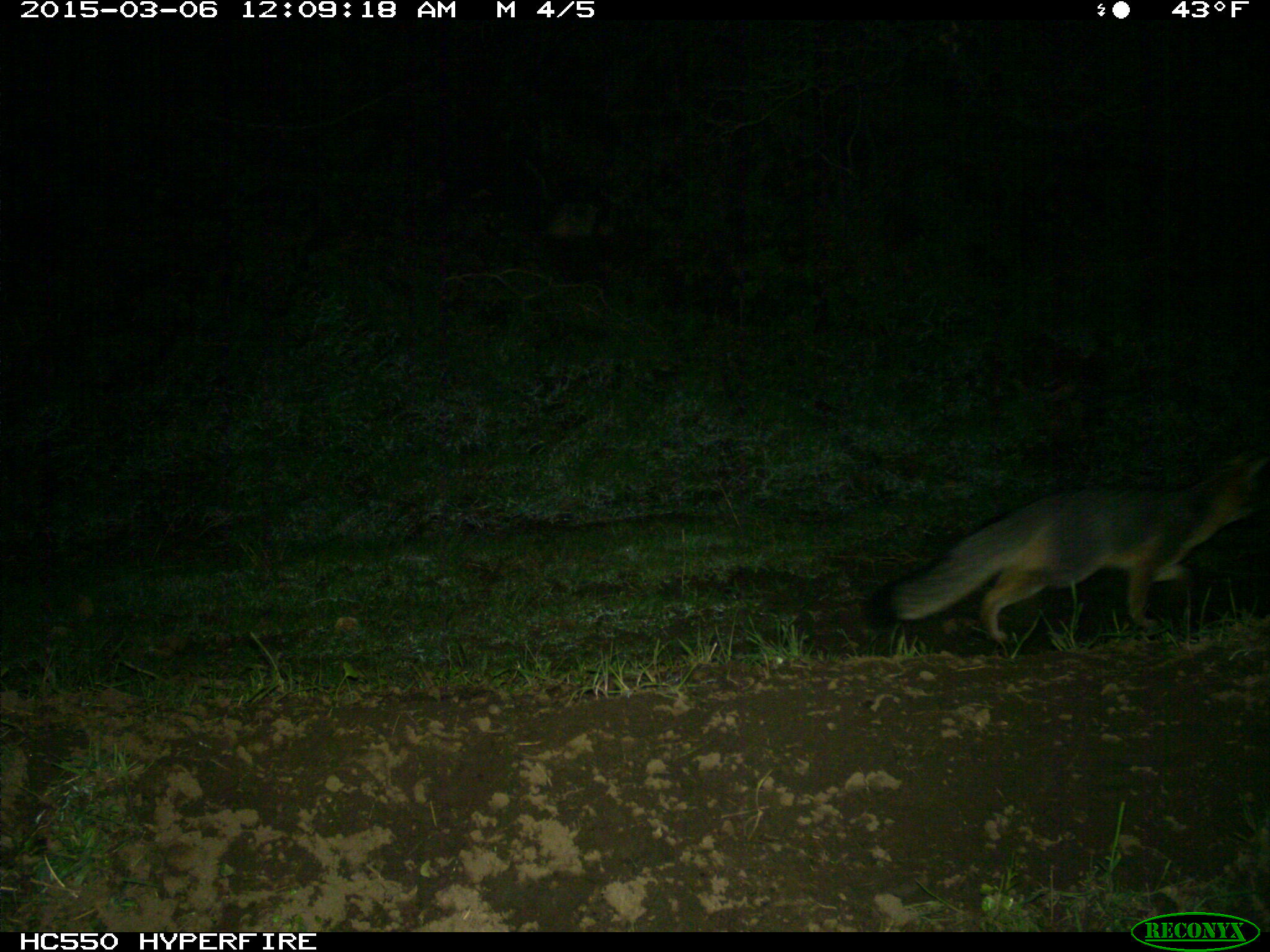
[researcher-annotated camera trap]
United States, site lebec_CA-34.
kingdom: Animalia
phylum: Chordata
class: Mammalia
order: Carnivora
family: Canidae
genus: Urocyon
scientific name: Urocyon cinereoargenteus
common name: gray fox